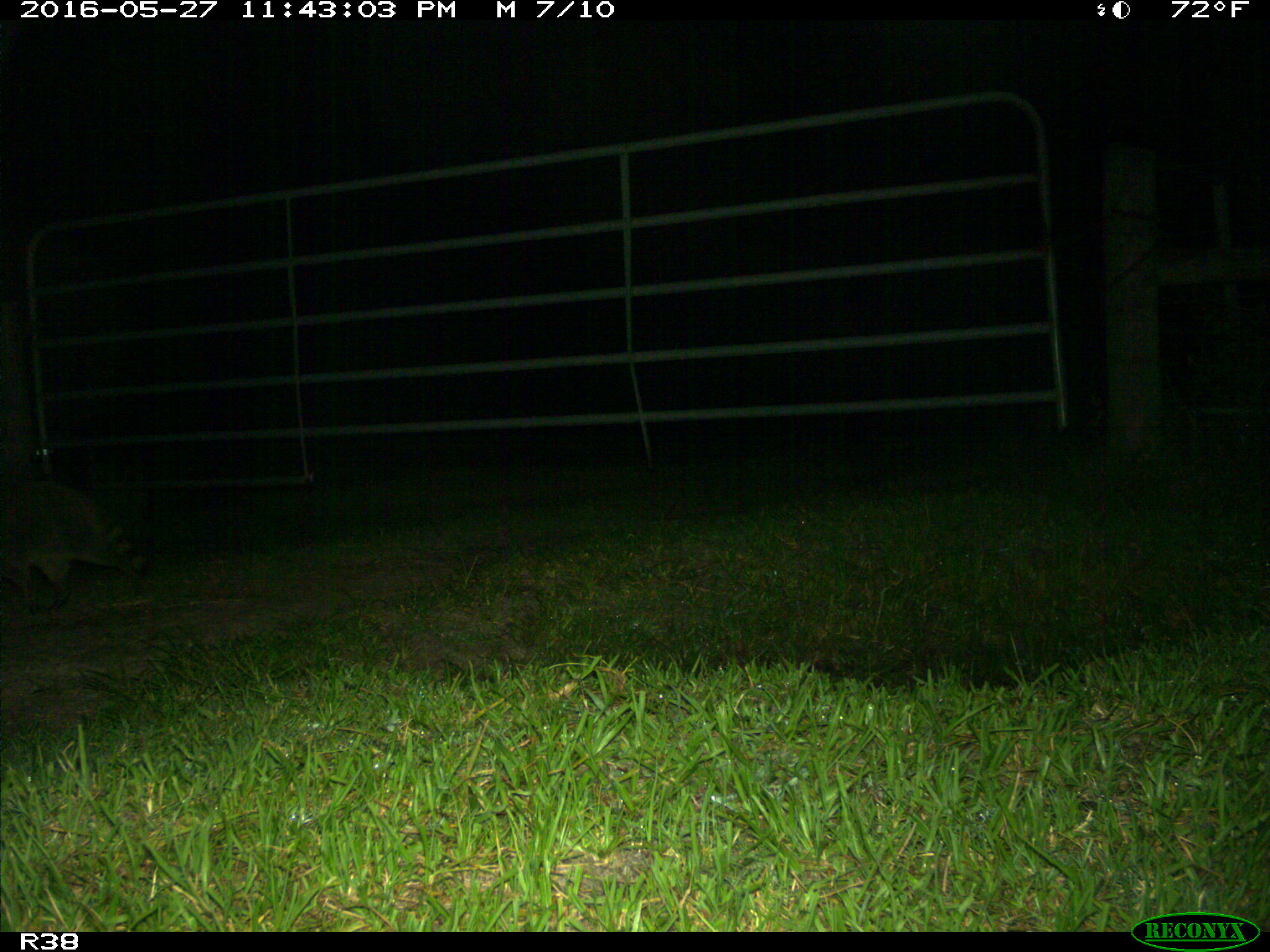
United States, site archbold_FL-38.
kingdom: Animalia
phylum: Chordata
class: Mammalia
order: Carnivora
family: Procyonidae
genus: Procyon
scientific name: Procyon lotor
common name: common raccoon